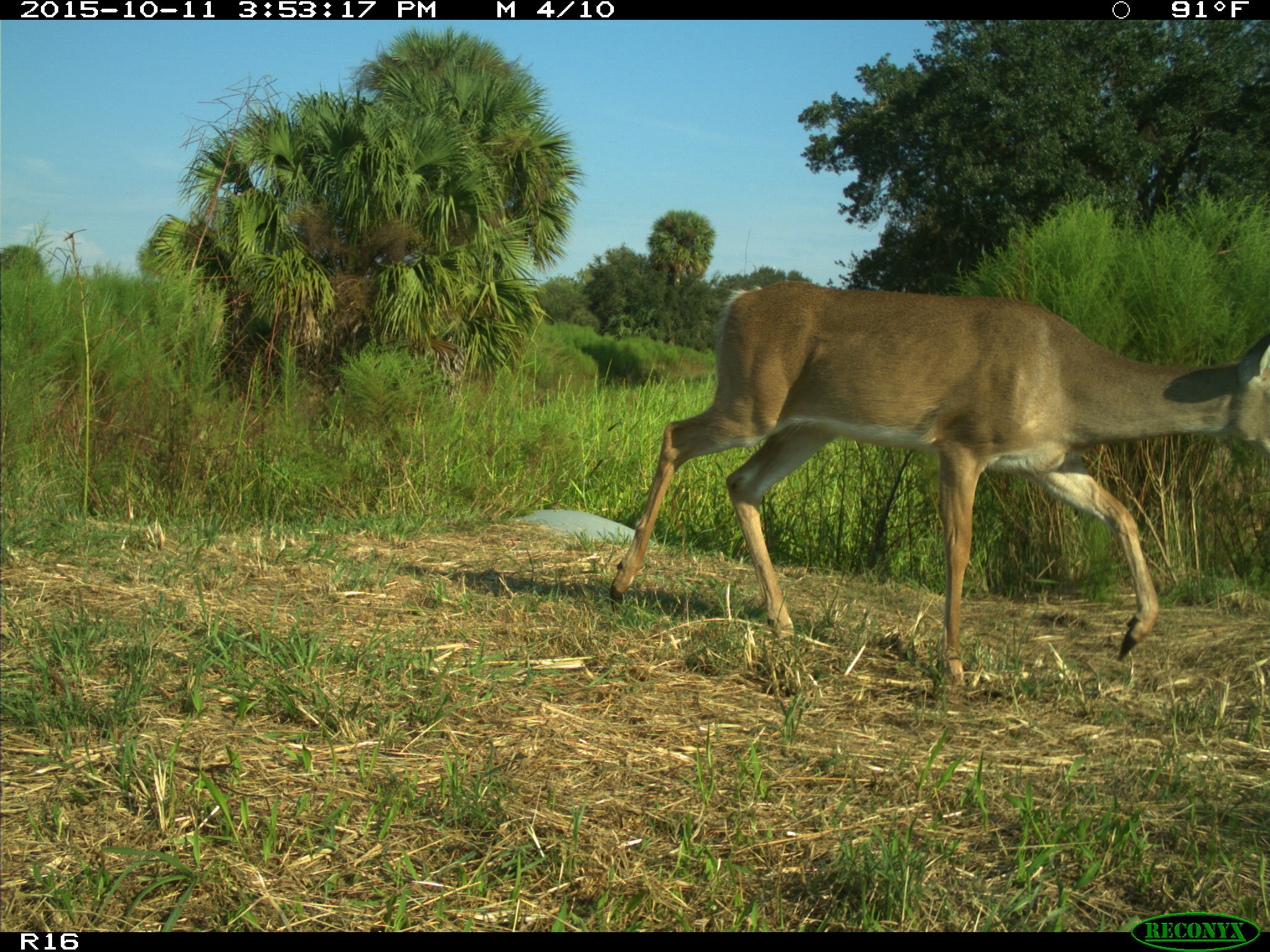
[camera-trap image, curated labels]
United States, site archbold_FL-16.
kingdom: Animalia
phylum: Chordata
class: Mammalia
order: Artiodactyla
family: Cervidae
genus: Odocoileus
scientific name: Odocoileus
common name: deer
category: unidentified deer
Unidentified deer (deer) (Odocoileus).